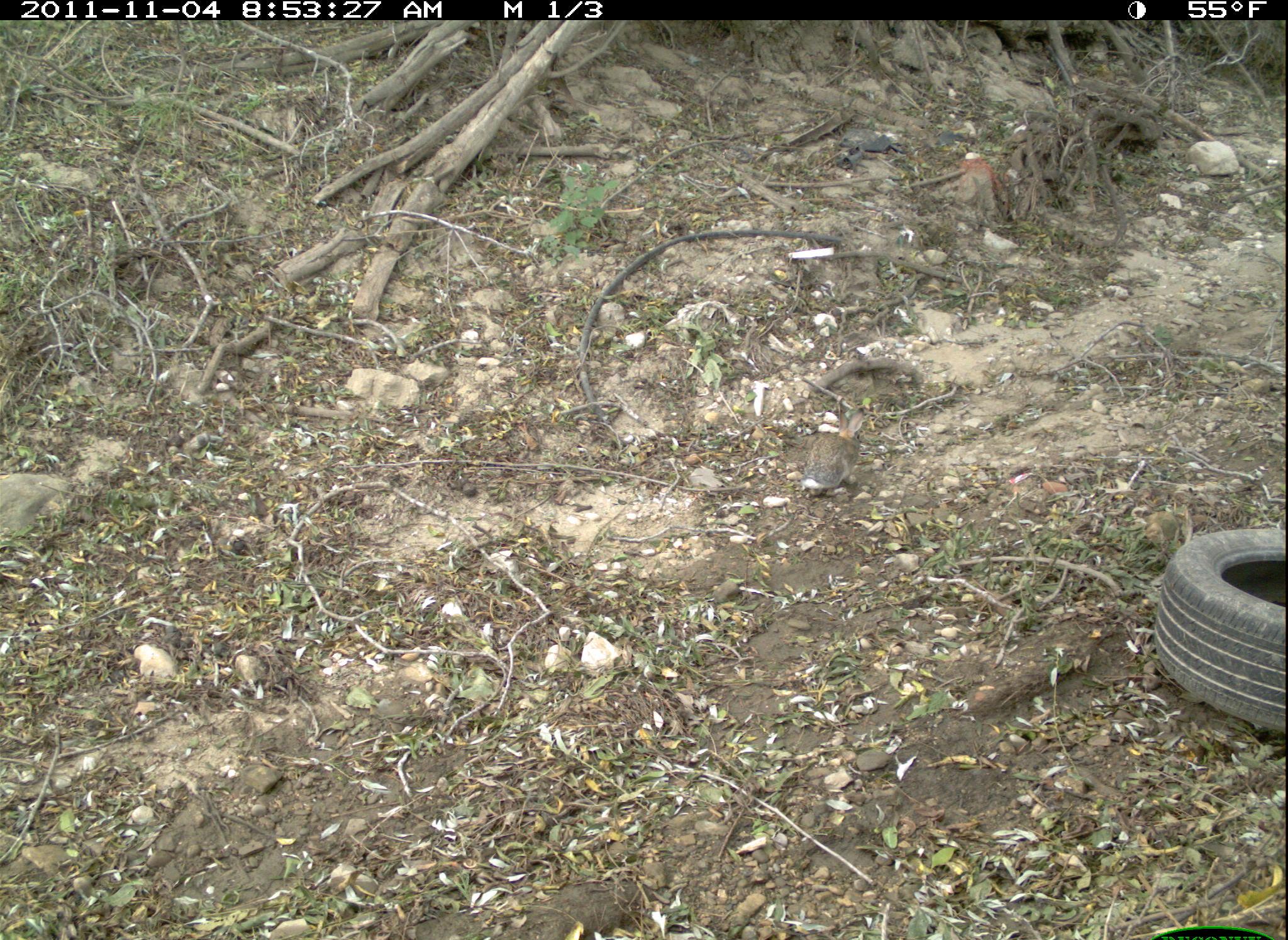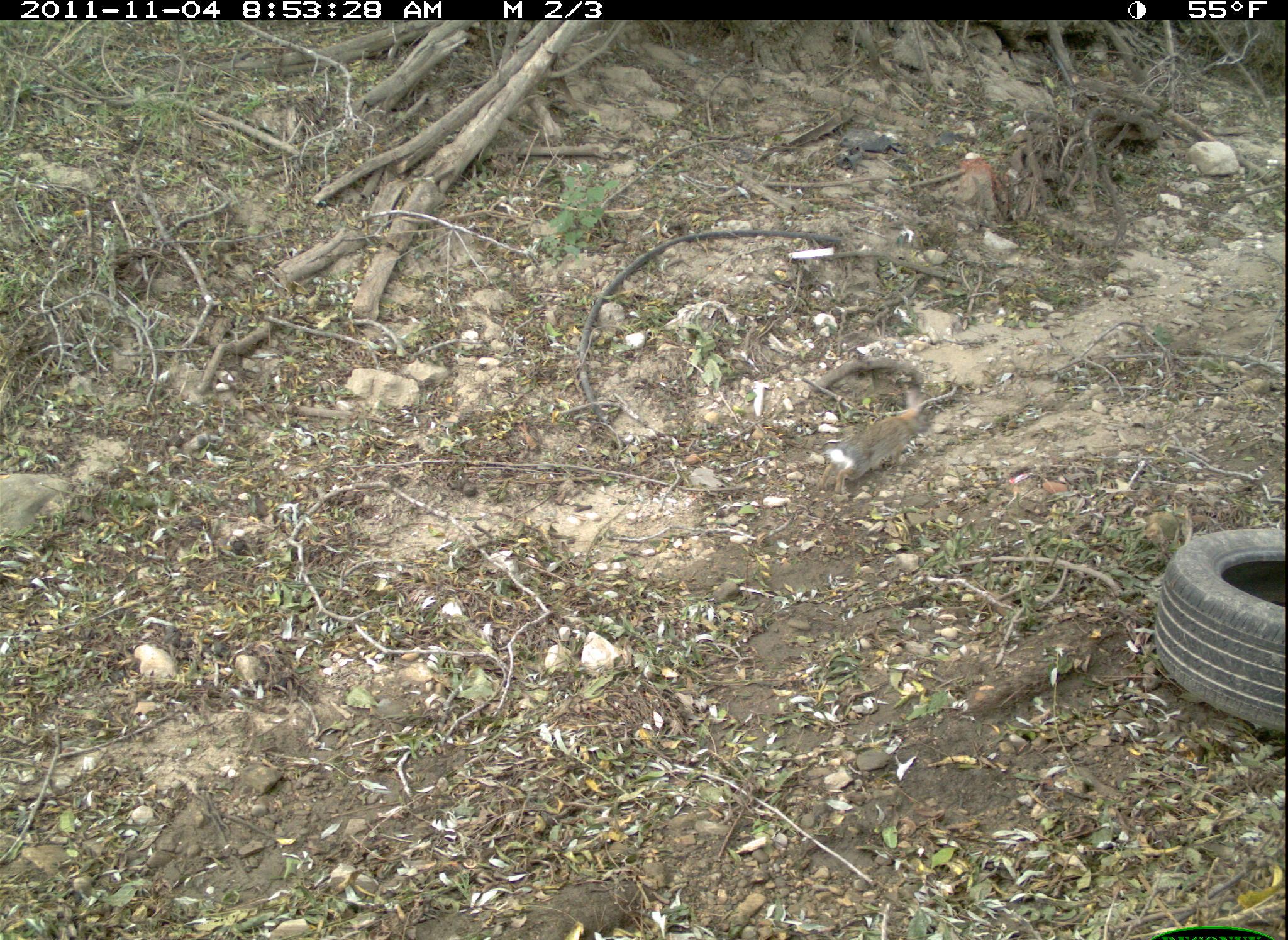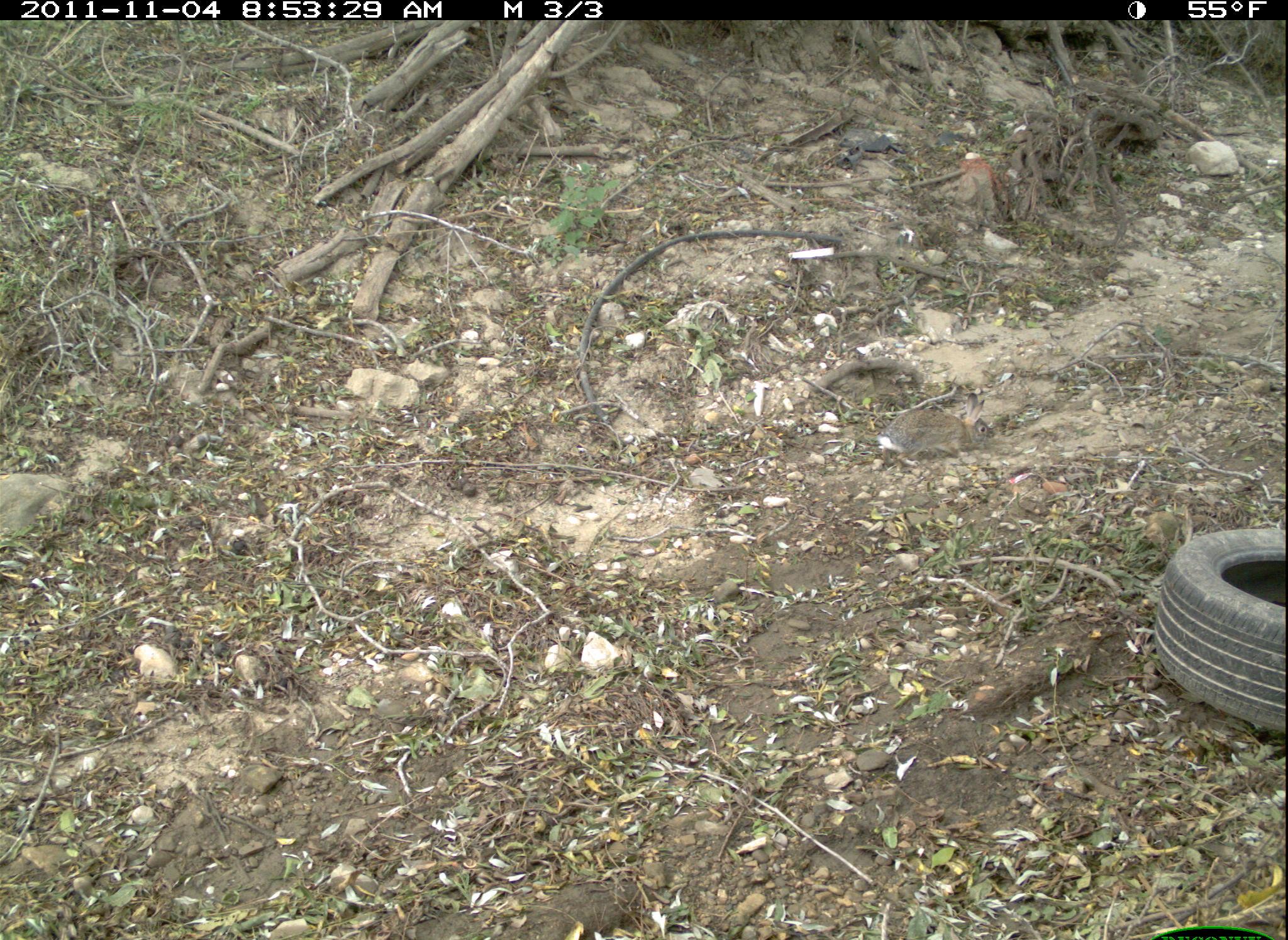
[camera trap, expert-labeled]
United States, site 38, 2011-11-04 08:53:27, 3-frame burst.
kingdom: Animalia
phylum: Chordata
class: Mammalia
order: Lagomorpha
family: Leporidae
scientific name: Leporidae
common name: rabbits and hares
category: rabbit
Rabbit (rabbits and hares) (Leporidae).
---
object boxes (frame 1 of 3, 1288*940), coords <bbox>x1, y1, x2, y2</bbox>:
rabbit: <bbox>799, 405, 877, 504</bbox>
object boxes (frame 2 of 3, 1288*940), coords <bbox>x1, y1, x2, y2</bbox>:
rabbit: <bbox>815, 387, 938, 501</bbox>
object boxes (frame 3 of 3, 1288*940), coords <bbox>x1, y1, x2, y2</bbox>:
rabbit: <bbox>870, 386, 1001, 475</bbox>